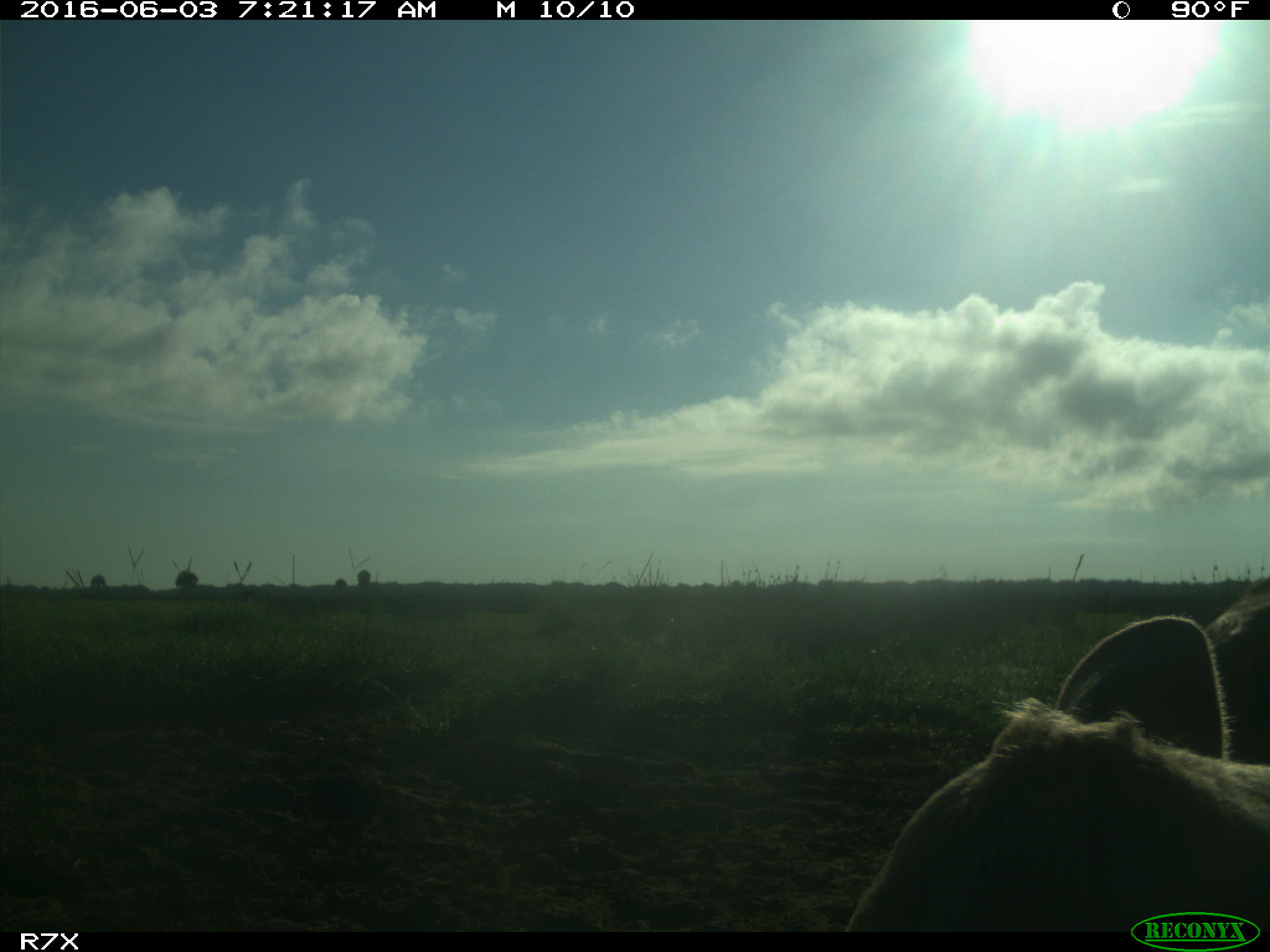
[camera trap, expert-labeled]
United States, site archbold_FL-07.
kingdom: Animalia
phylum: Chordata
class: Mammalia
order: Artiodactyla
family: Bovidae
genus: Bos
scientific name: Bos taurus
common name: domestic cow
Bos taurus (domestic cow).